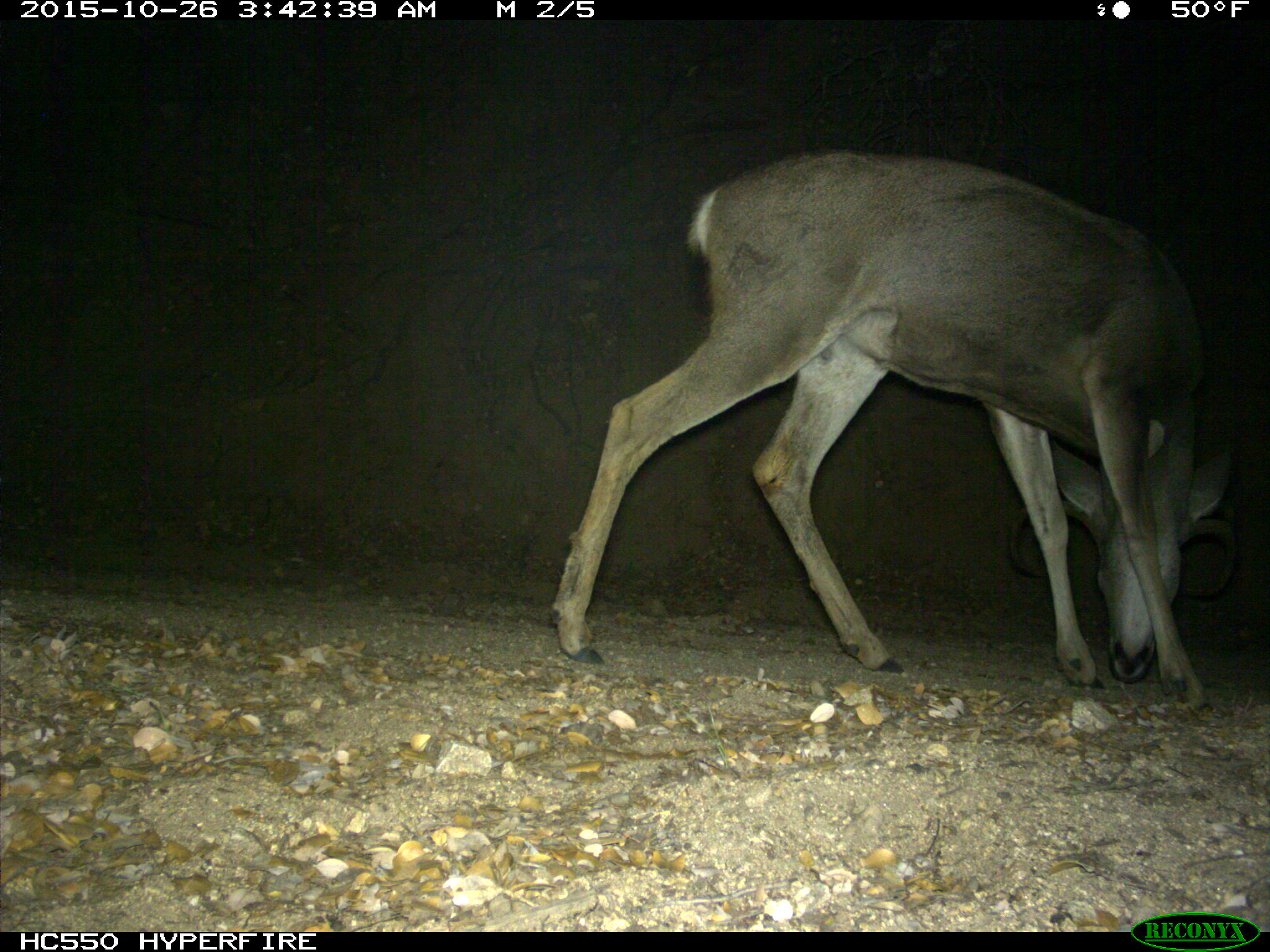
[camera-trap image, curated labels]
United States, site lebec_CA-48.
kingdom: Animalia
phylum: Chordata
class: Mammalia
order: Artiodactyla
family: Cervidae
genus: Odocoileus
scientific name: Odocoileus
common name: deer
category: unidentified deer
Unidentified deer (deer) (Odocoileus).